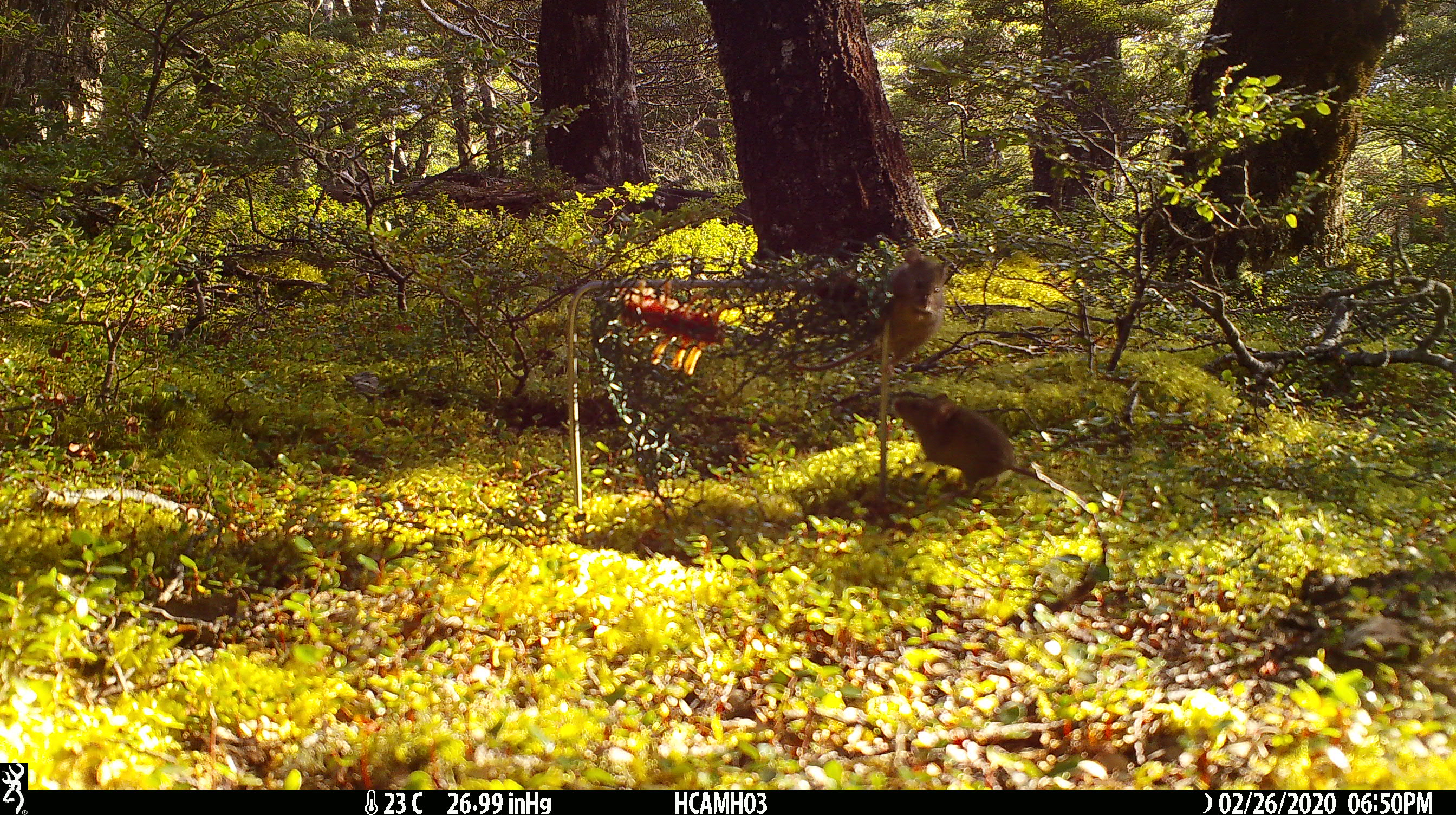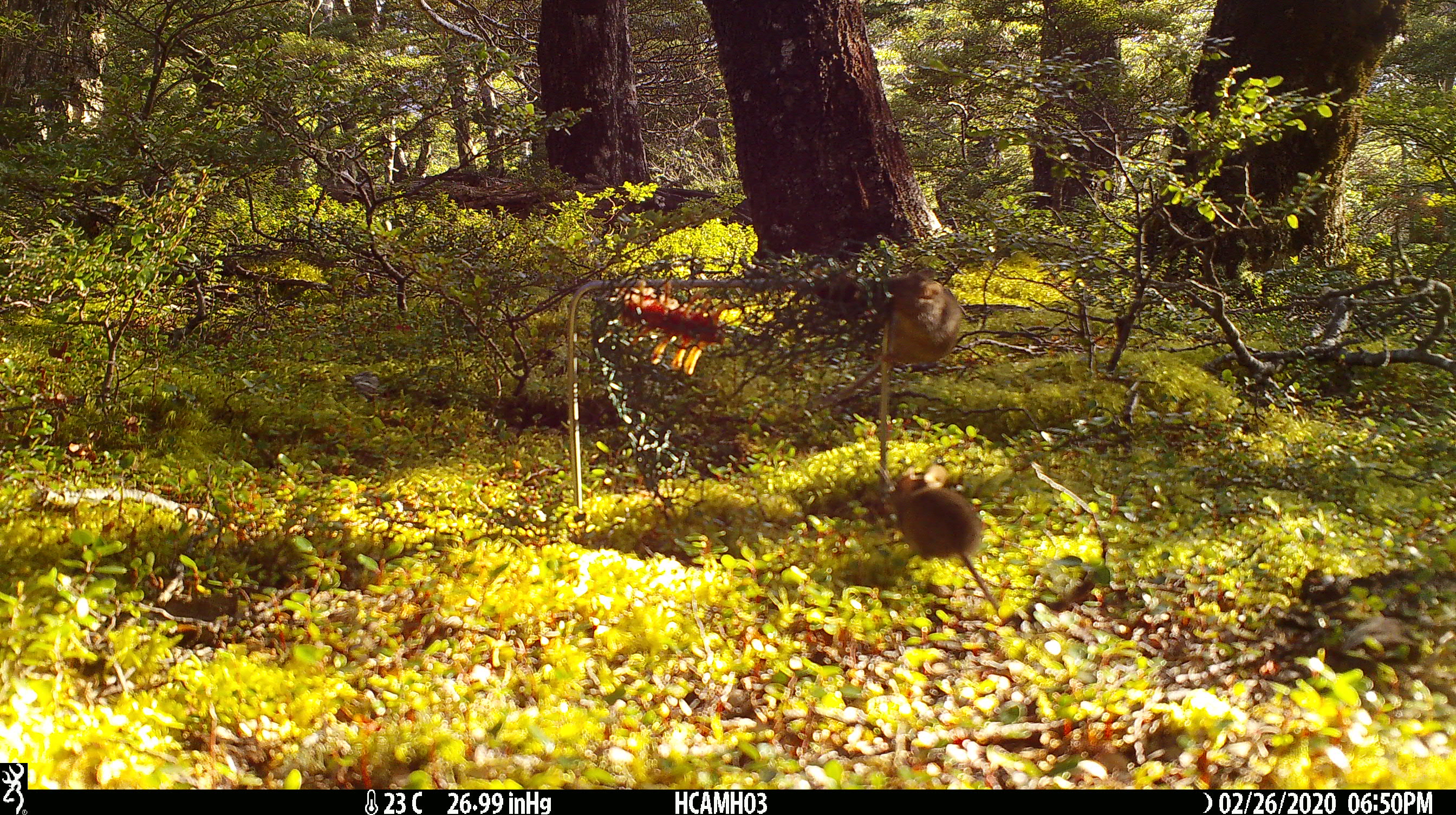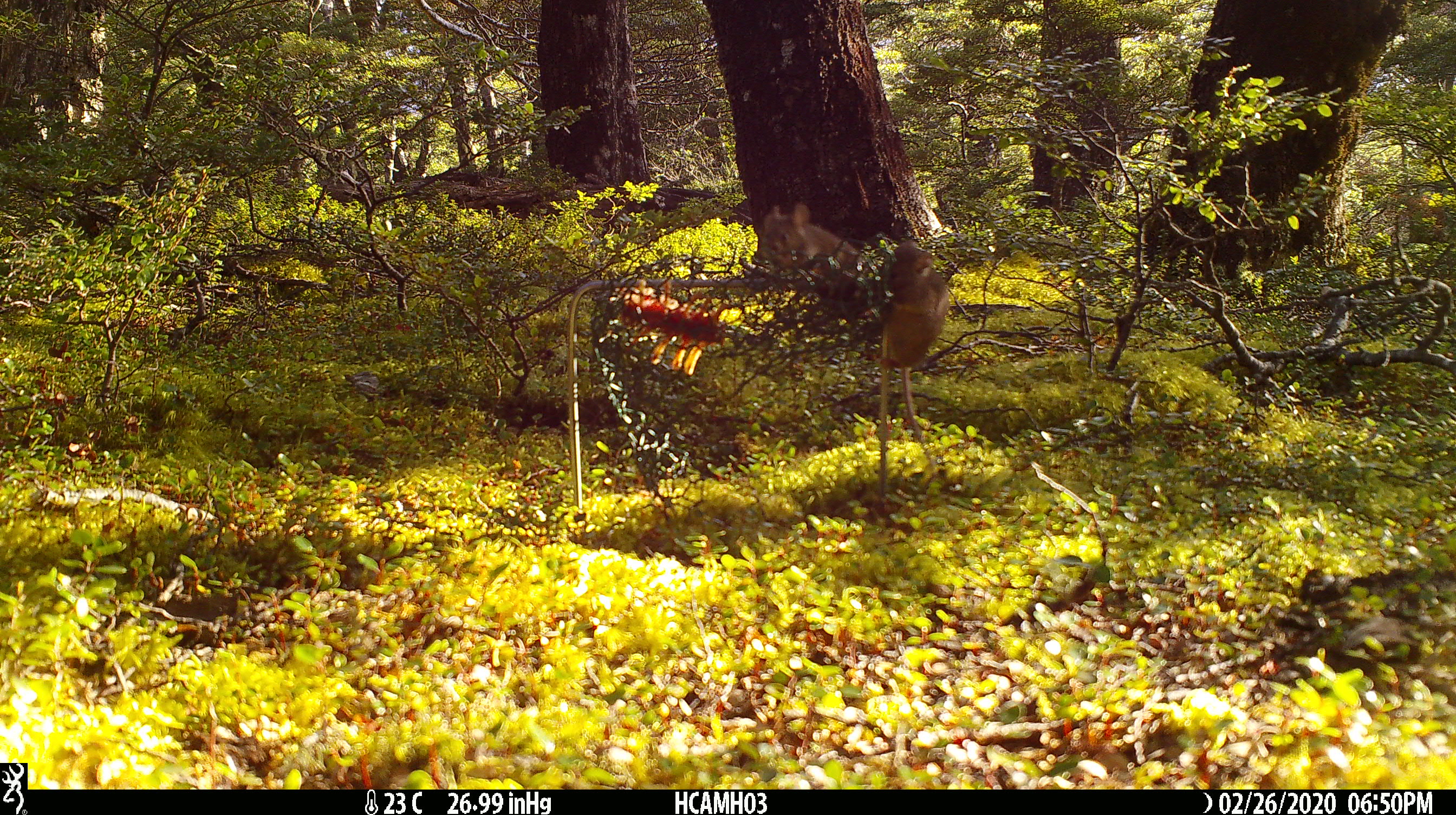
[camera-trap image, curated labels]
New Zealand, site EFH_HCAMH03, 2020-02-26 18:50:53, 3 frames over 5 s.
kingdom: Animalia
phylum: Chordata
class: Mammalia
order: Rodentia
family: Muridae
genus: Mus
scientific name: Mus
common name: mouse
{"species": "mouse (Mus)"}